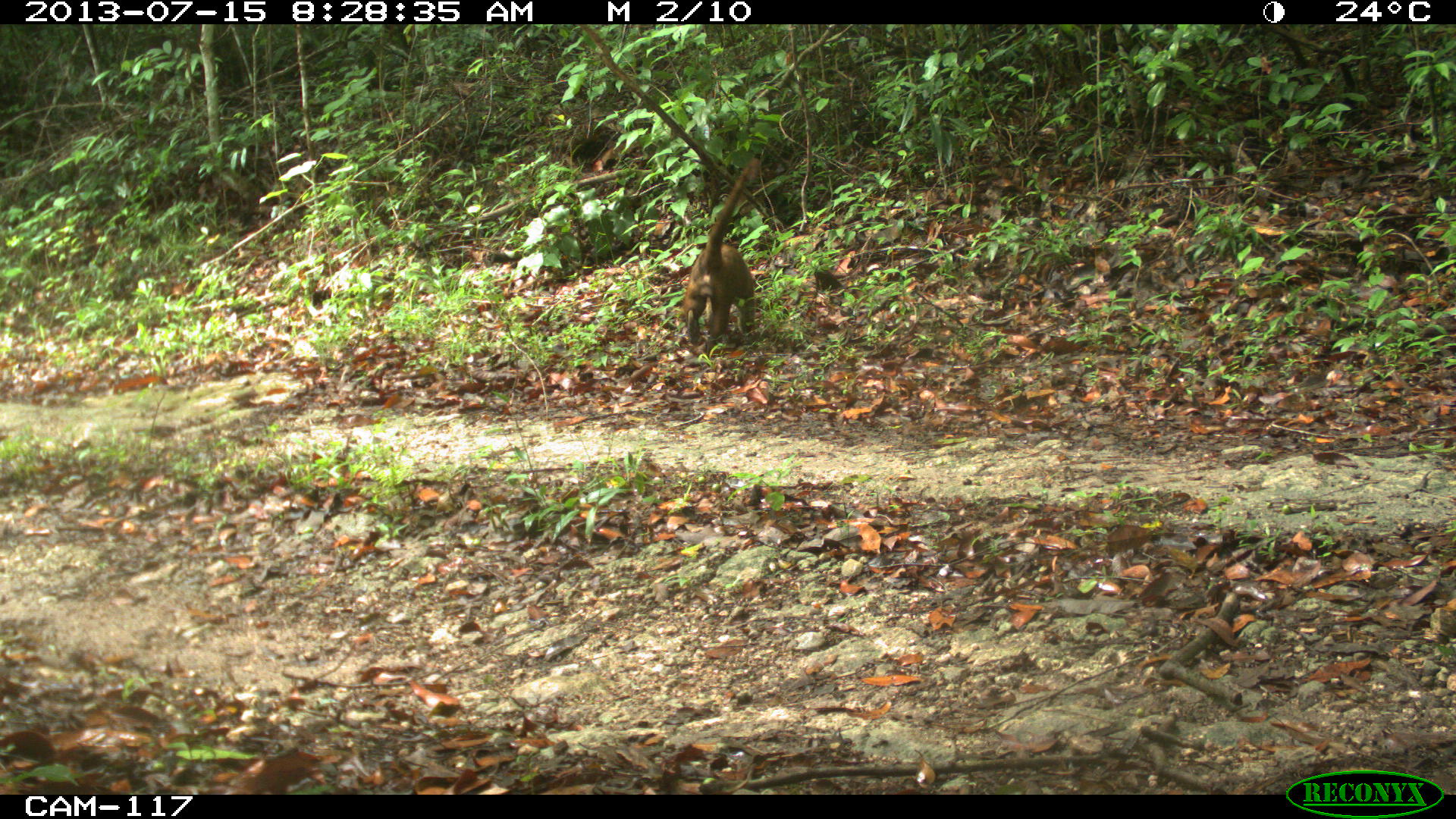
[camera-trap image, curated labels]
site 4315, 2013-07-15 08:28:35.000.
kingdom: Animalia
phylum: Chordata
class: Mammalia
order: Carnivora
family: Procyonidae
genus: Nasua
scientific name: Nasua narica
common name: white-nosed coati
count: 1